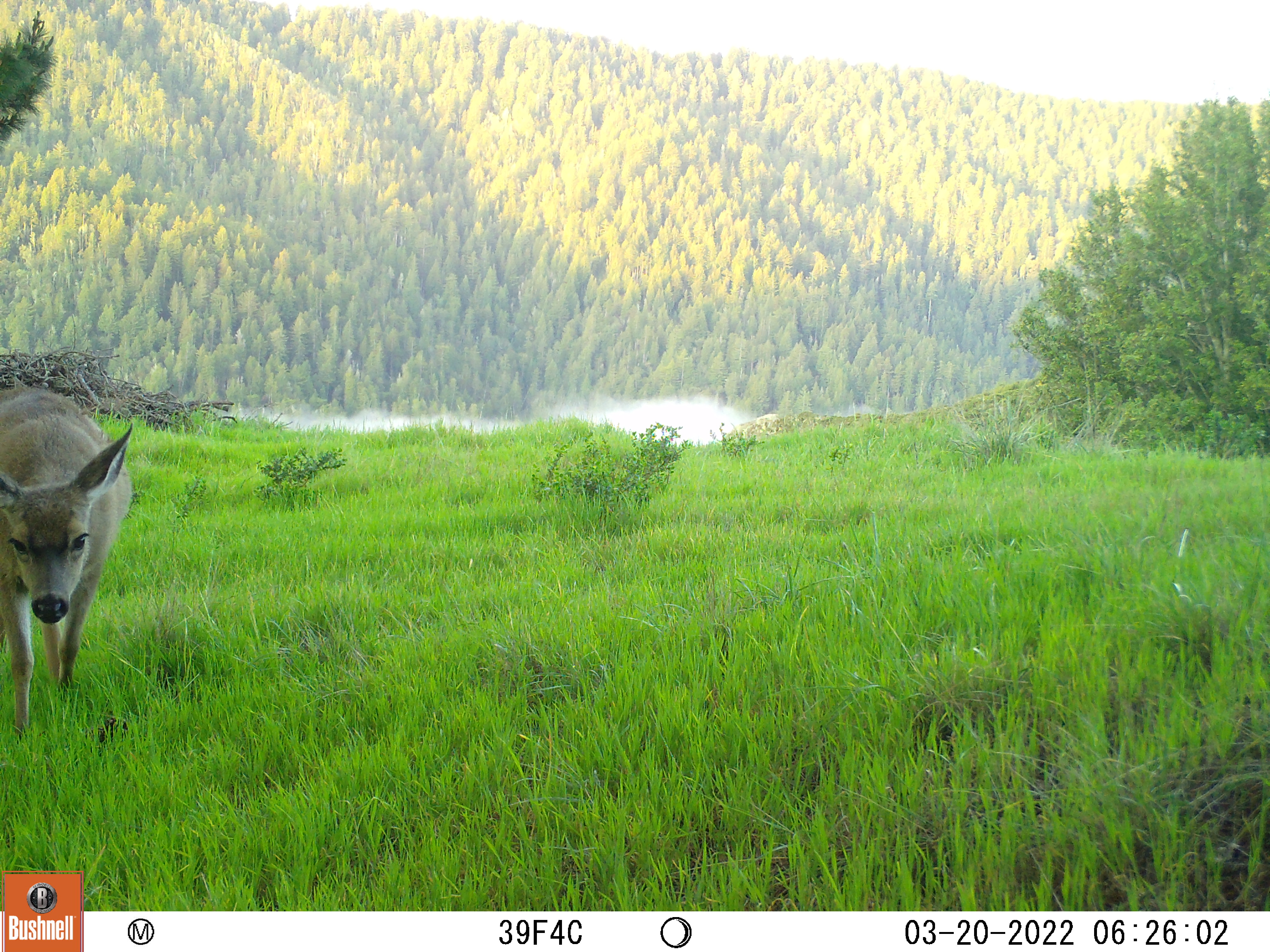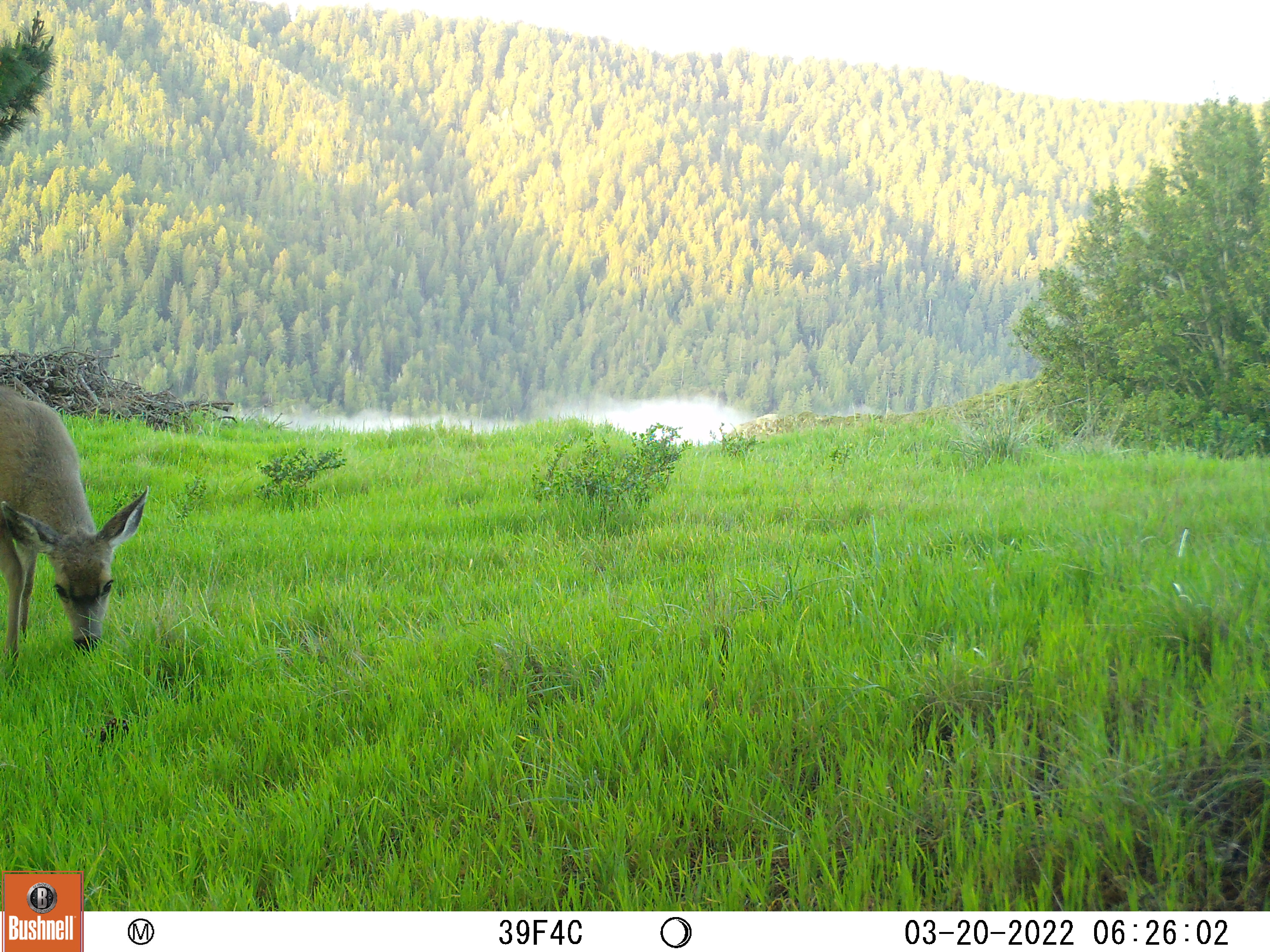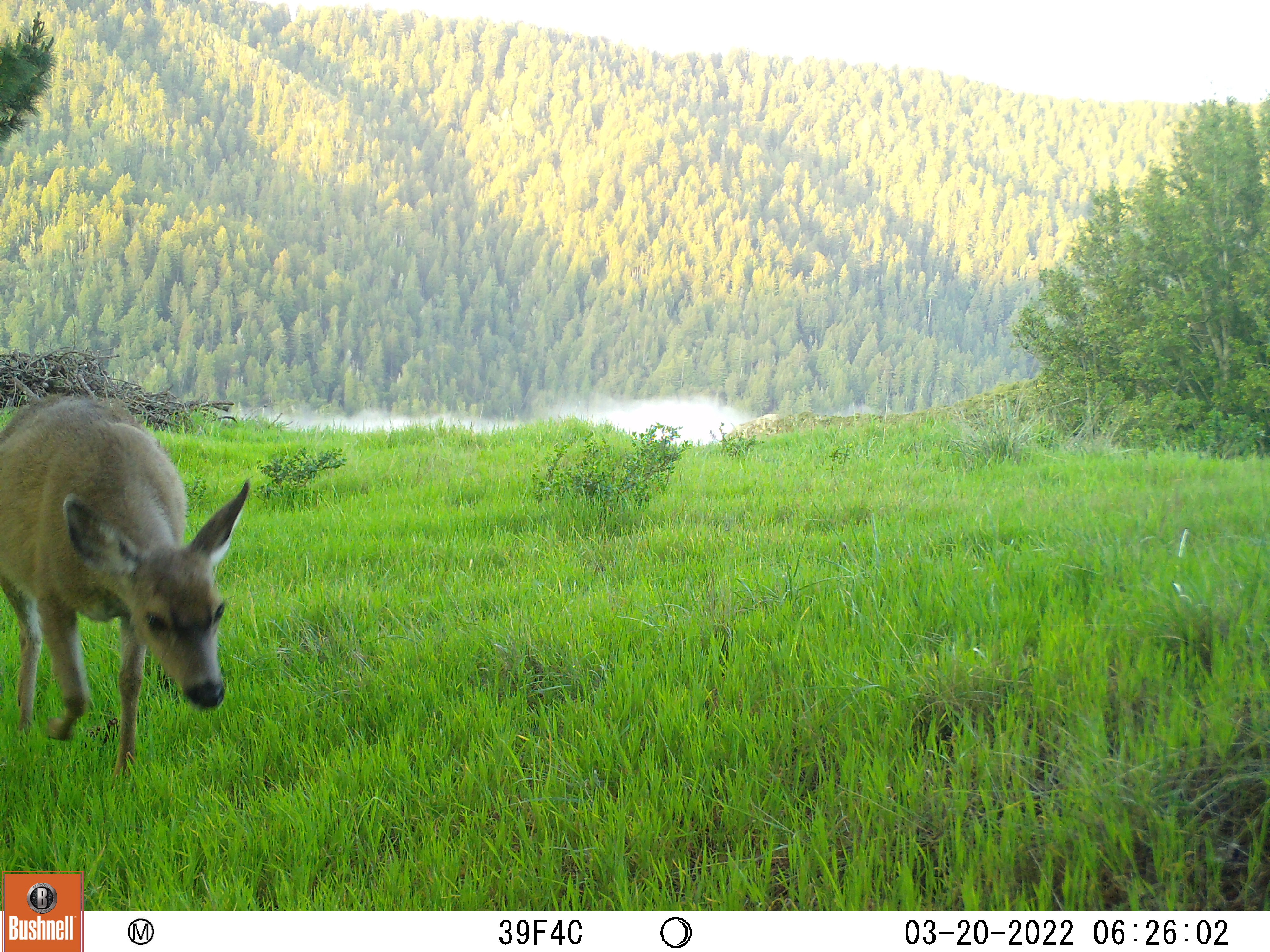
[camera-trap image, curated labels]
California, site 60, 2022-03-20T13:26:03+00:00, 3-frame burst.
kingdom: Animalia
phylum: Chordata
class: Mammalia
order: Artiodactyla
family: Cervidae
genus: Odocoileus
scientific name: Odocoileus hemionus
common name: mule deer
Mule deer (Odocoileus hemionus).